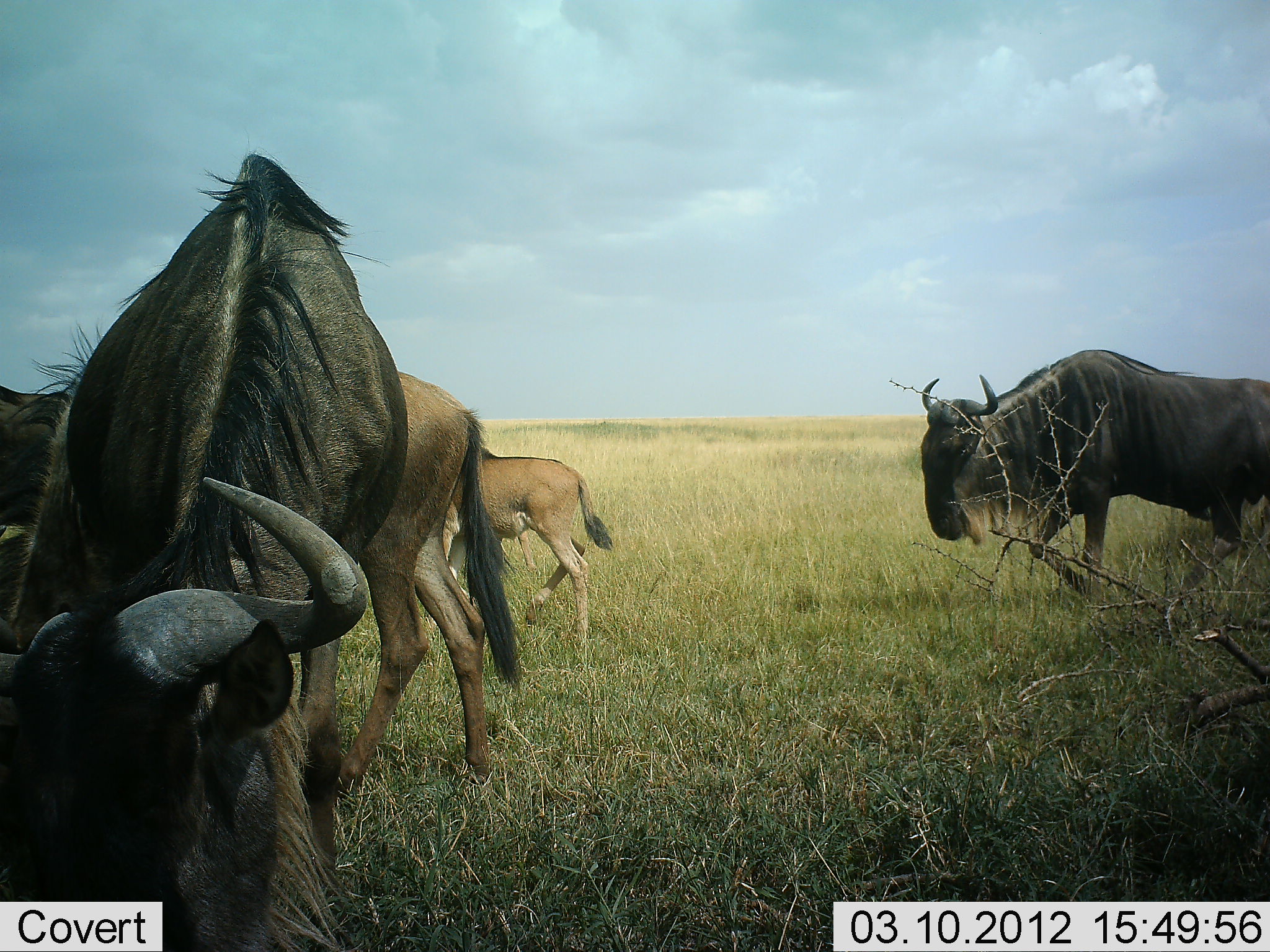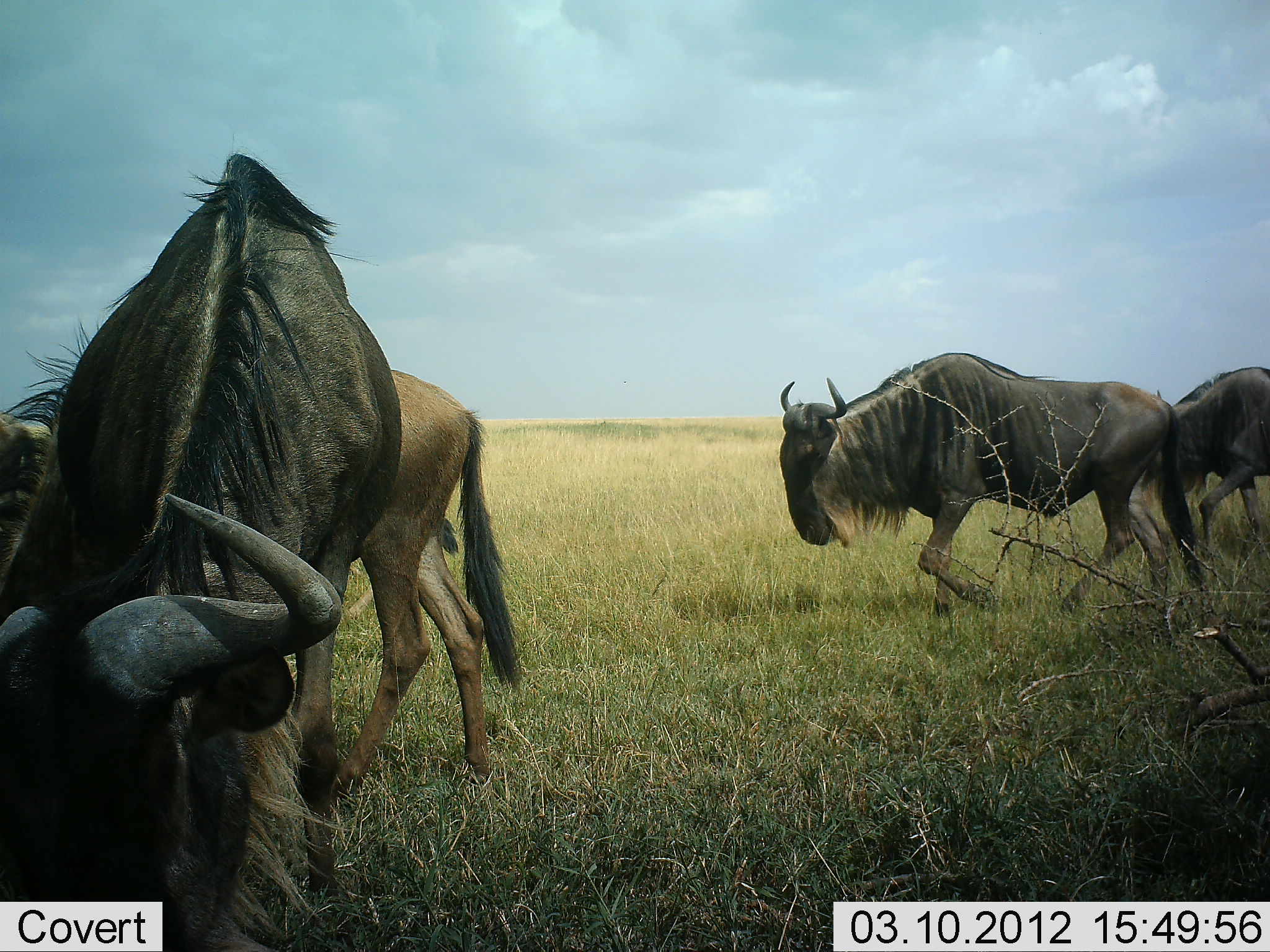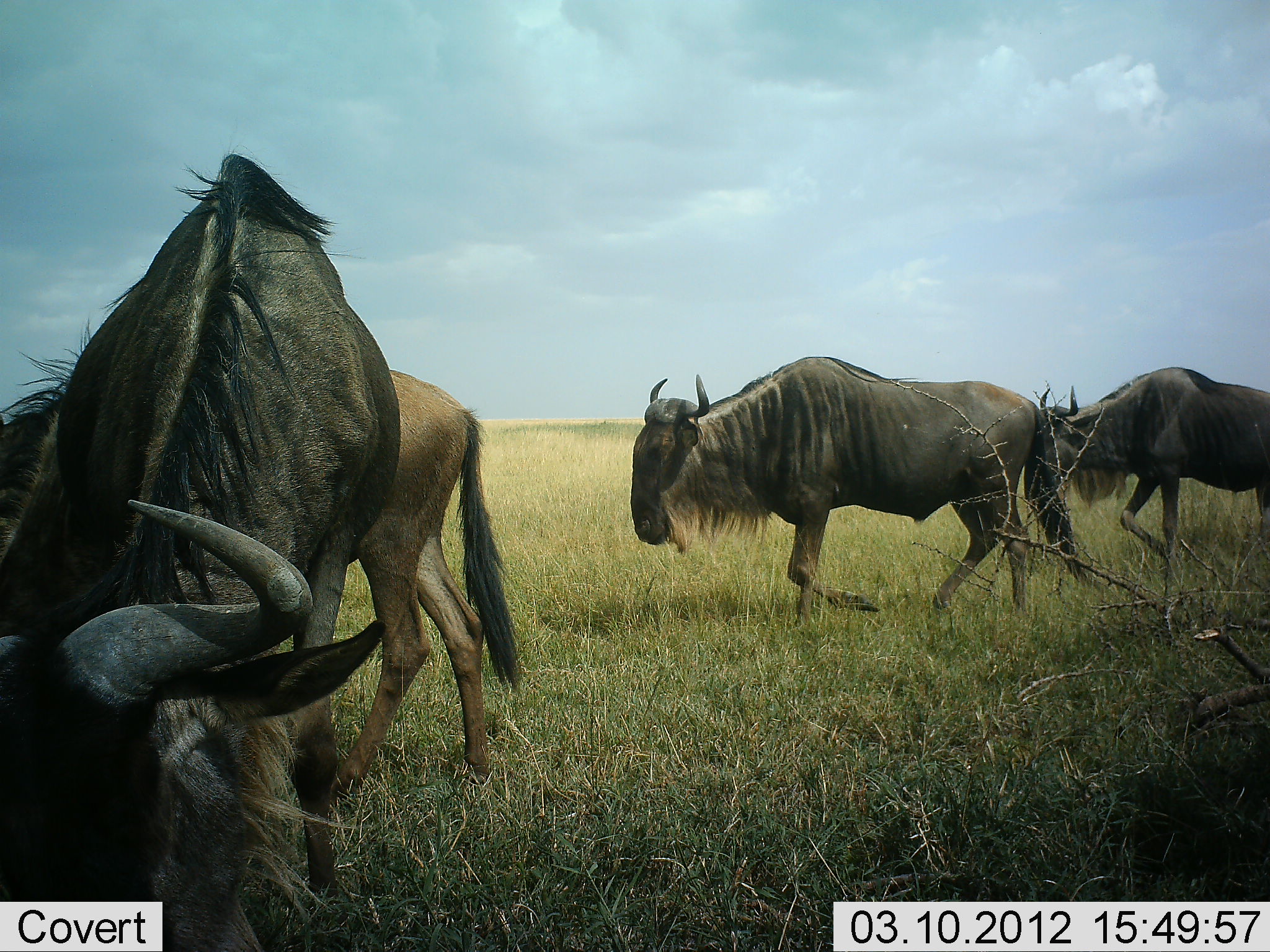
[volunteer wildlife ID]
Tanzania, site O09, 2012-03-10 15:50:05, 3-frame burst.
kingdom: Animalia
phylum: Chordata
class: Mammalia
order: Artiodactyla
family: Bovidae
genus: Connochaetes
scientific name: Connochaetes taurinus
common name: blue wildebeest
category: wildebeest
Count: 5.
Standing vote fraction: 48%.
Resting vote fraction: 4%.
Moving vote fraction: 87%.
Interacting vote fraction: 0%.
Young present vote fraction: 65%.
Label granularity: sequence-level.